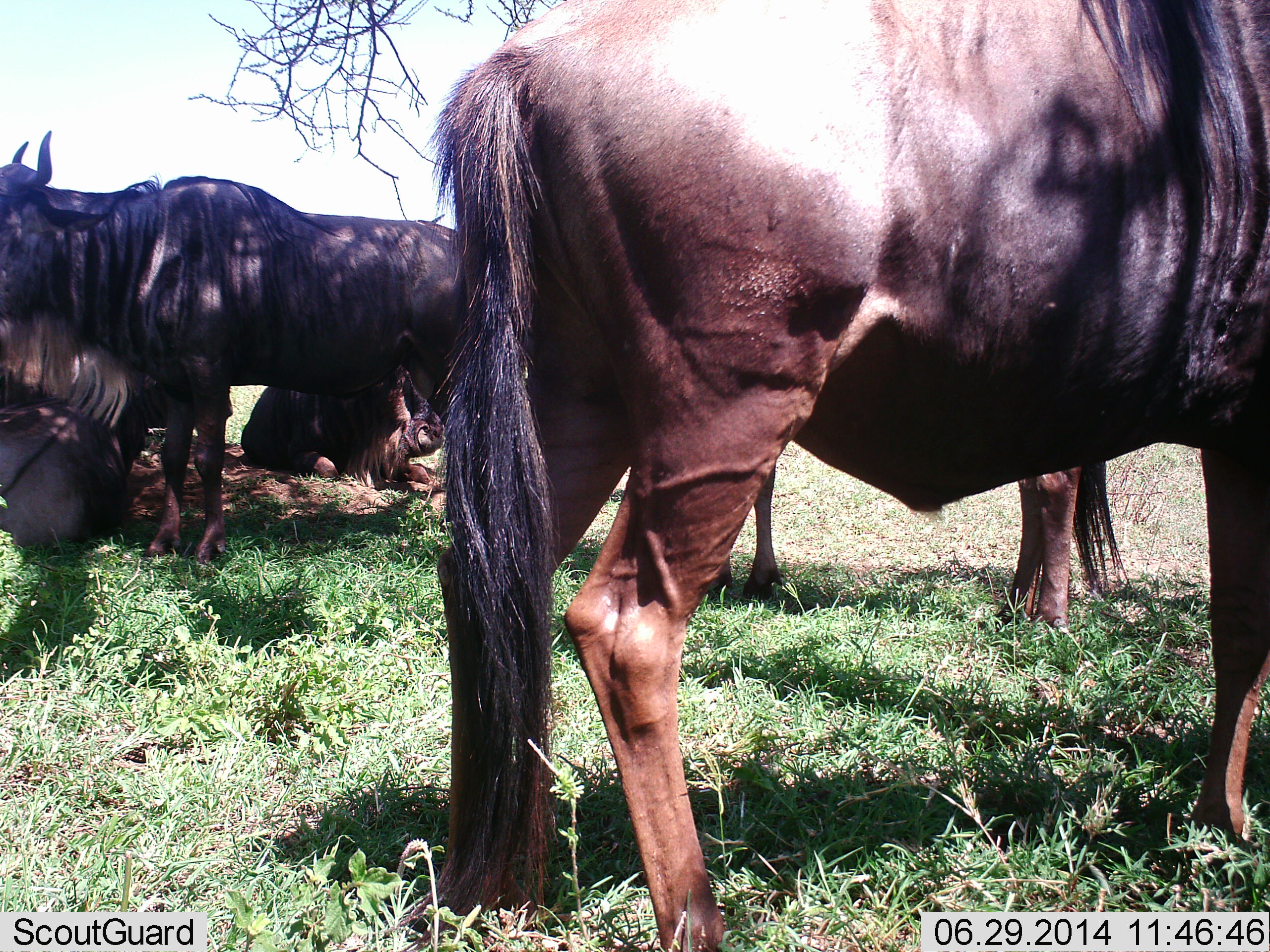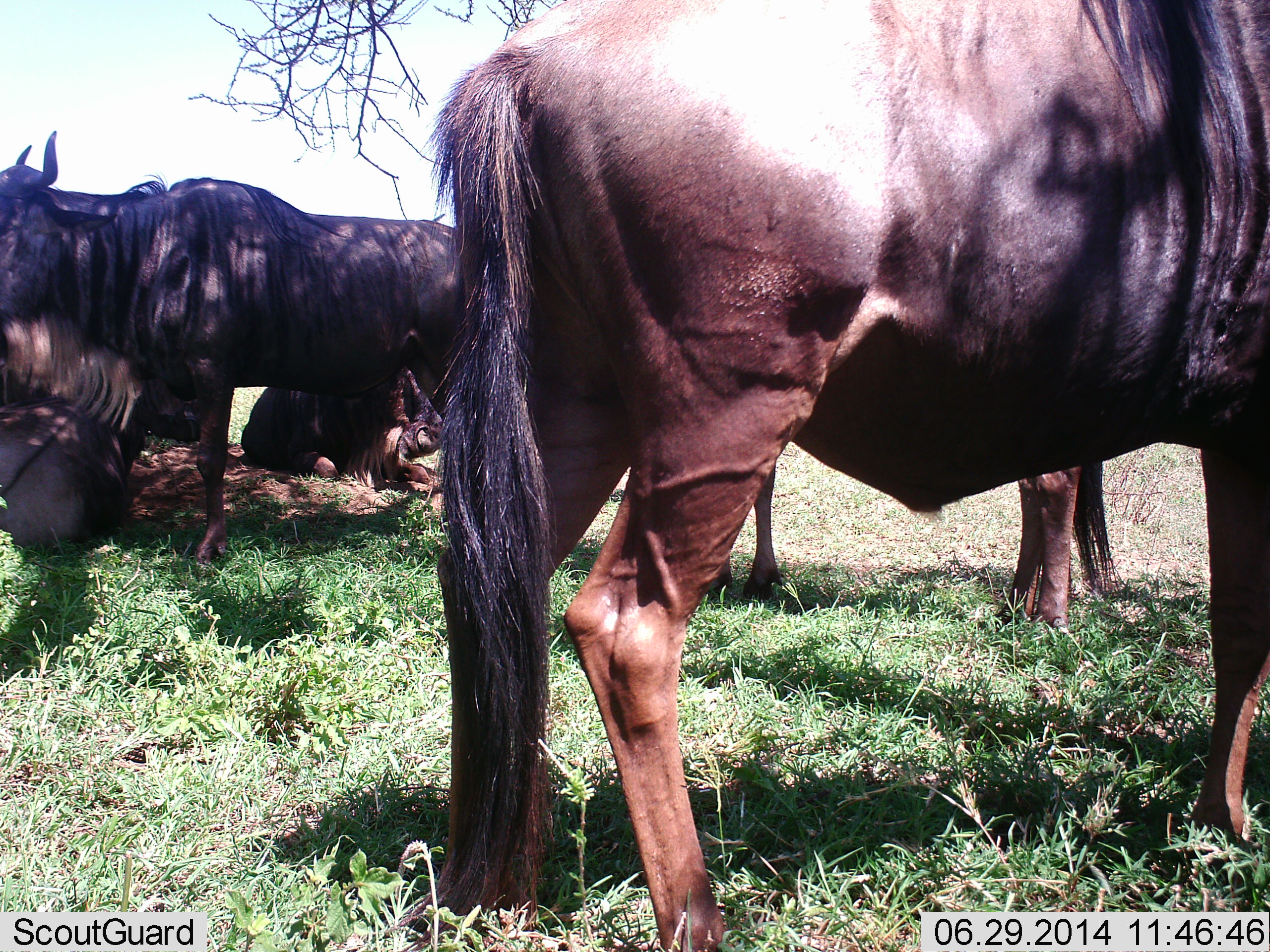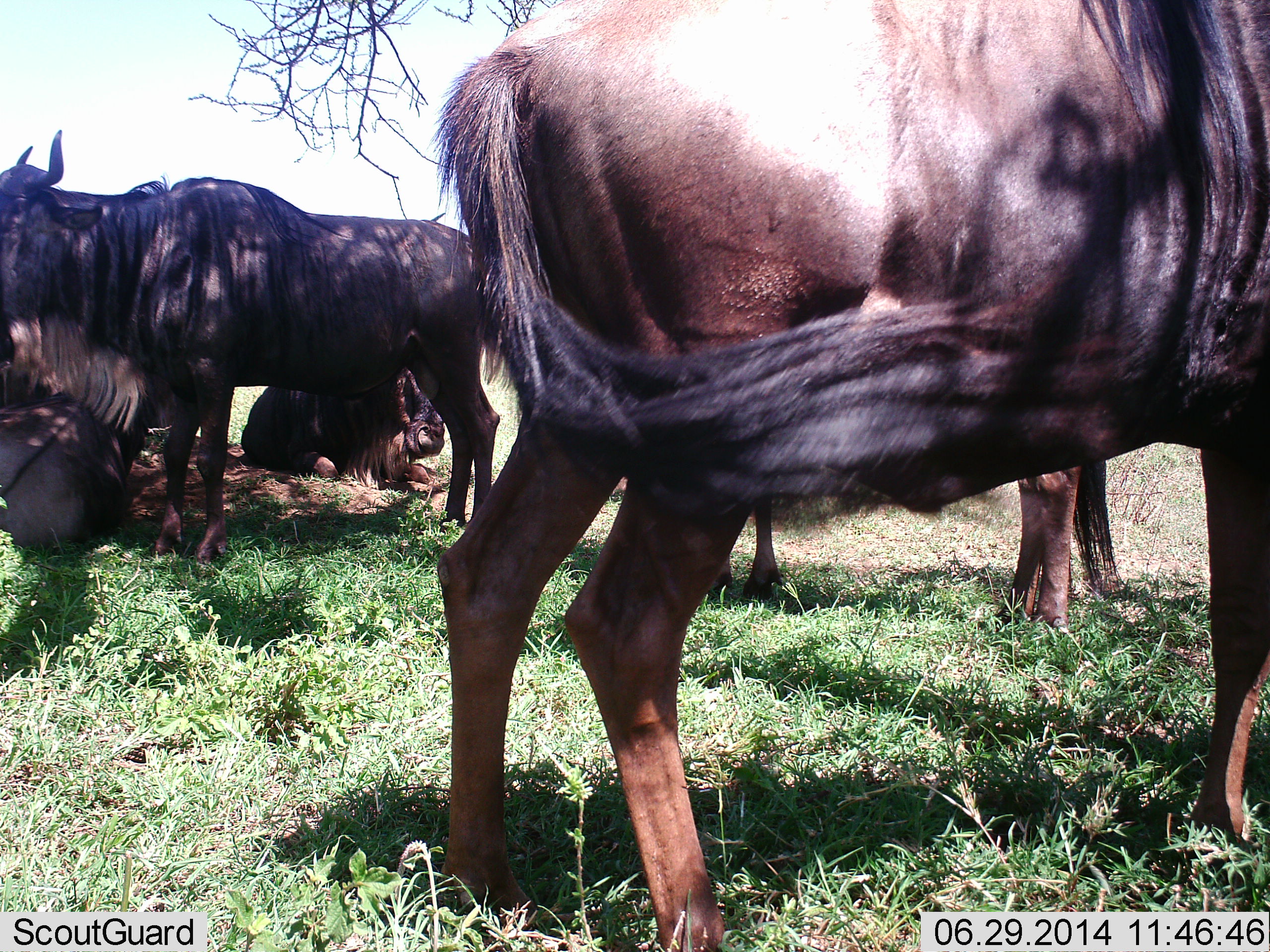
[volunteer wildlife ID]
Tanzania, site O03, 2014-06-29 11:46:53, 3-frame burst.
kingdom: Animalia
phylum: Chordata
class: Mammalia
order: Artiodactyla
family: Bovidae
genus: Connochaetes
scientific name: Connochaetes taurinus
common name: blue wildebeest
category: wildebeest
Wildebeest (blue wildebeest) (Connochaetes taurinus), count 5. Behavior (volunteer vote fractions): standing 90%, resting 90%, moving 0%, interacting 0%. Young present (vote fraction): 0%. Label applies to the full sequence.